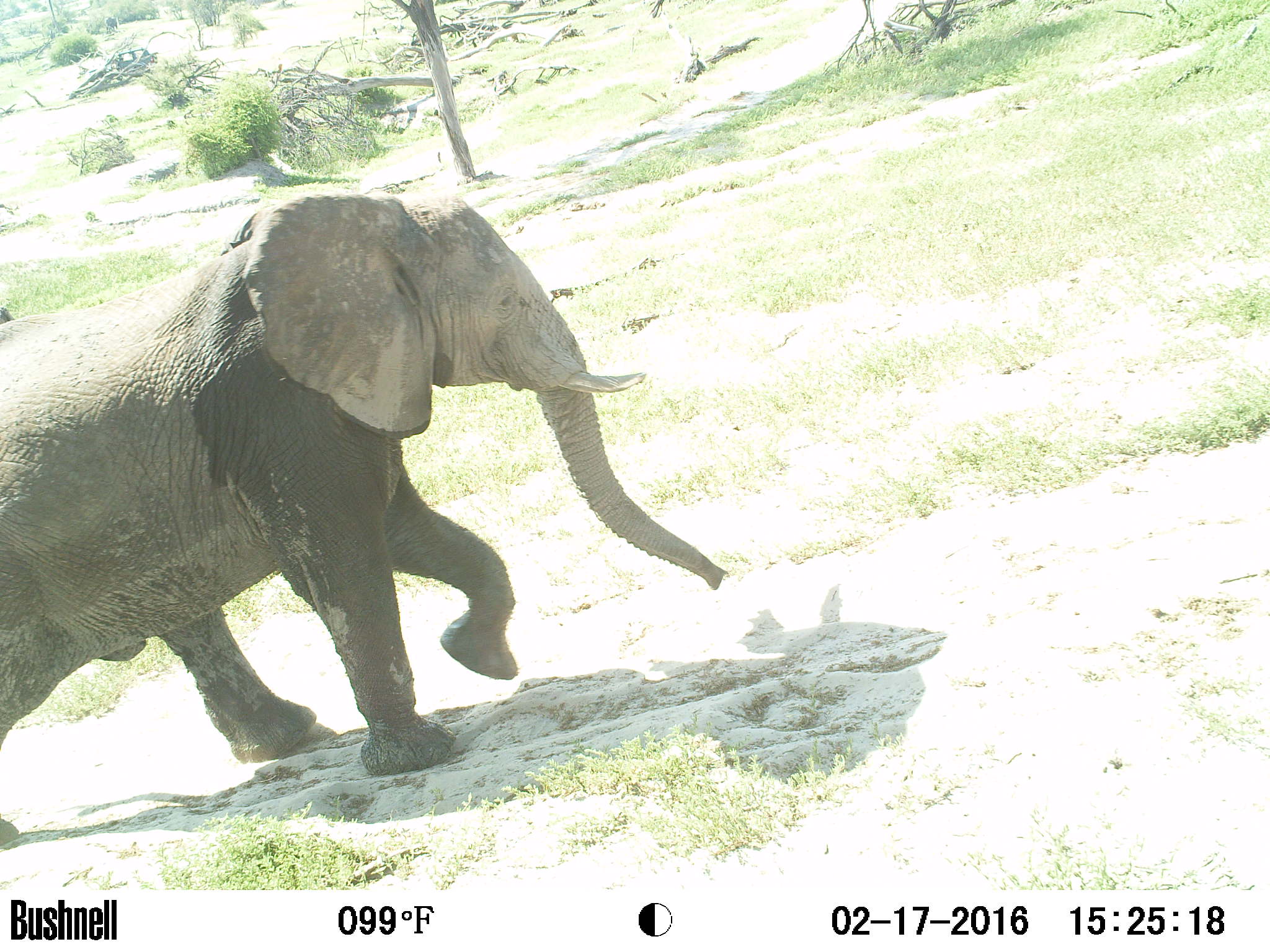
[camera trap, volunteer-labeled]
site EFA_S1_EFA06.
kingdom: Animalia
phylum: Chordata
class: Mammalia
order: Proboscidea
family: Elephantidae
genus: Loxodonta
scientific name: Loxodonta africana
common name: african bush elephant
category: elephant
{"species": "elephant (african bush elephant) (Loxodonta africana)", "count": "1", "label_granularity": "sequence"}